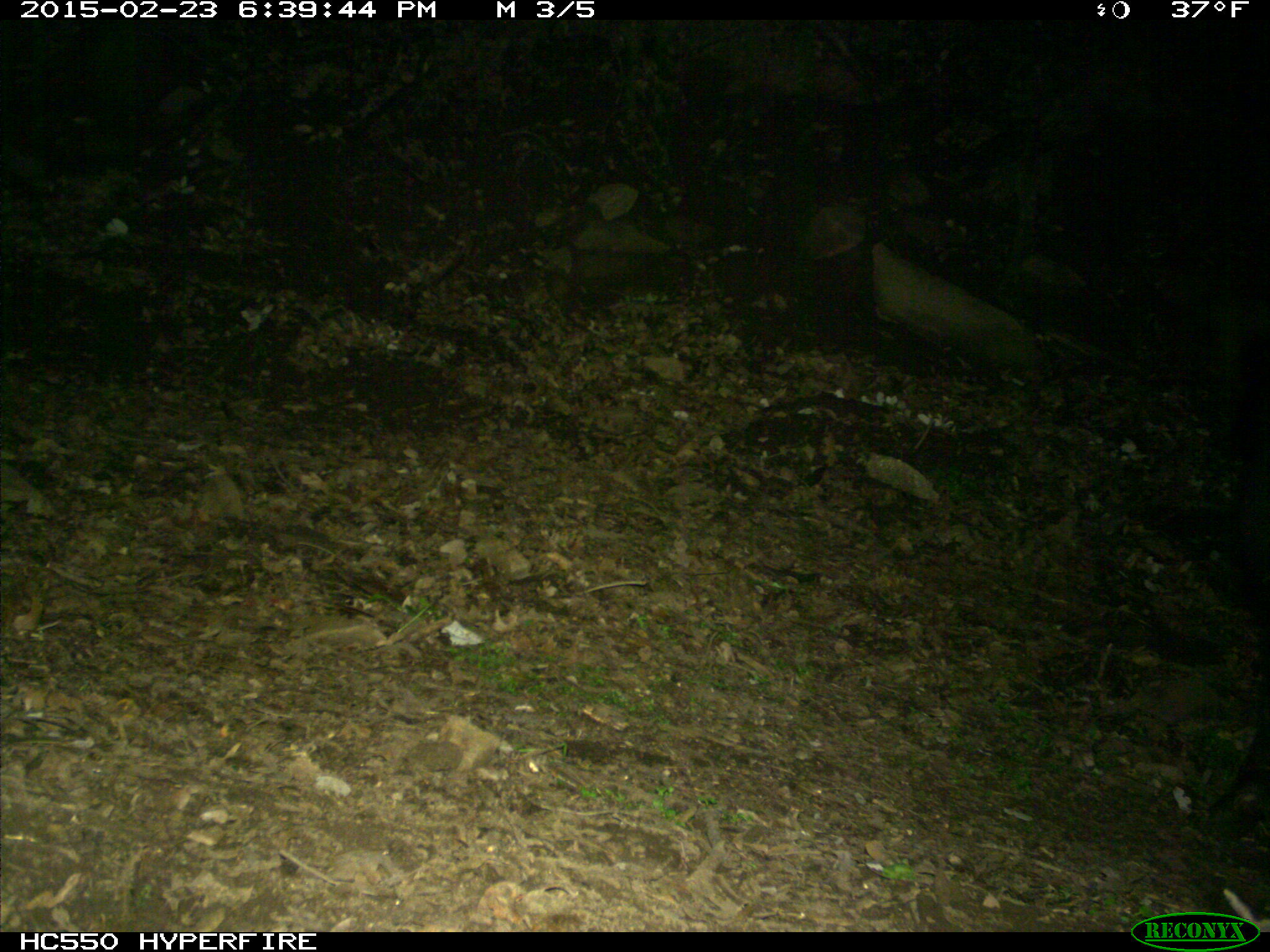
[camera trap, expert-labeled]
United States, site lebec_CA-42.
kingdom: Animalia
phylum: Chordata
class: Mammalia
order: Artiodactyla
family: Suidae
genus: Sus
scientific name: Sus scrofa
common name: wild boar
Sus scrofa (wild boar).